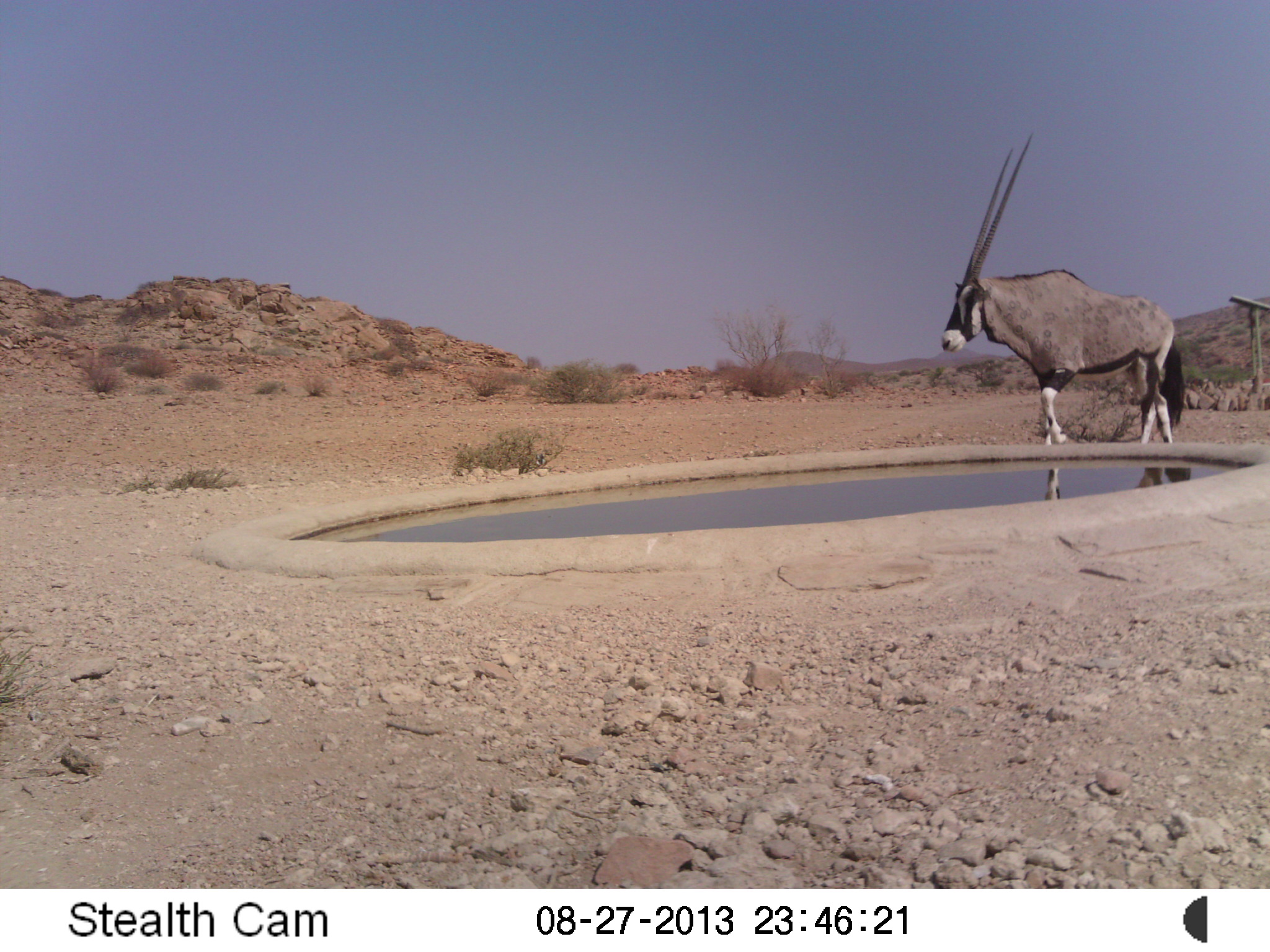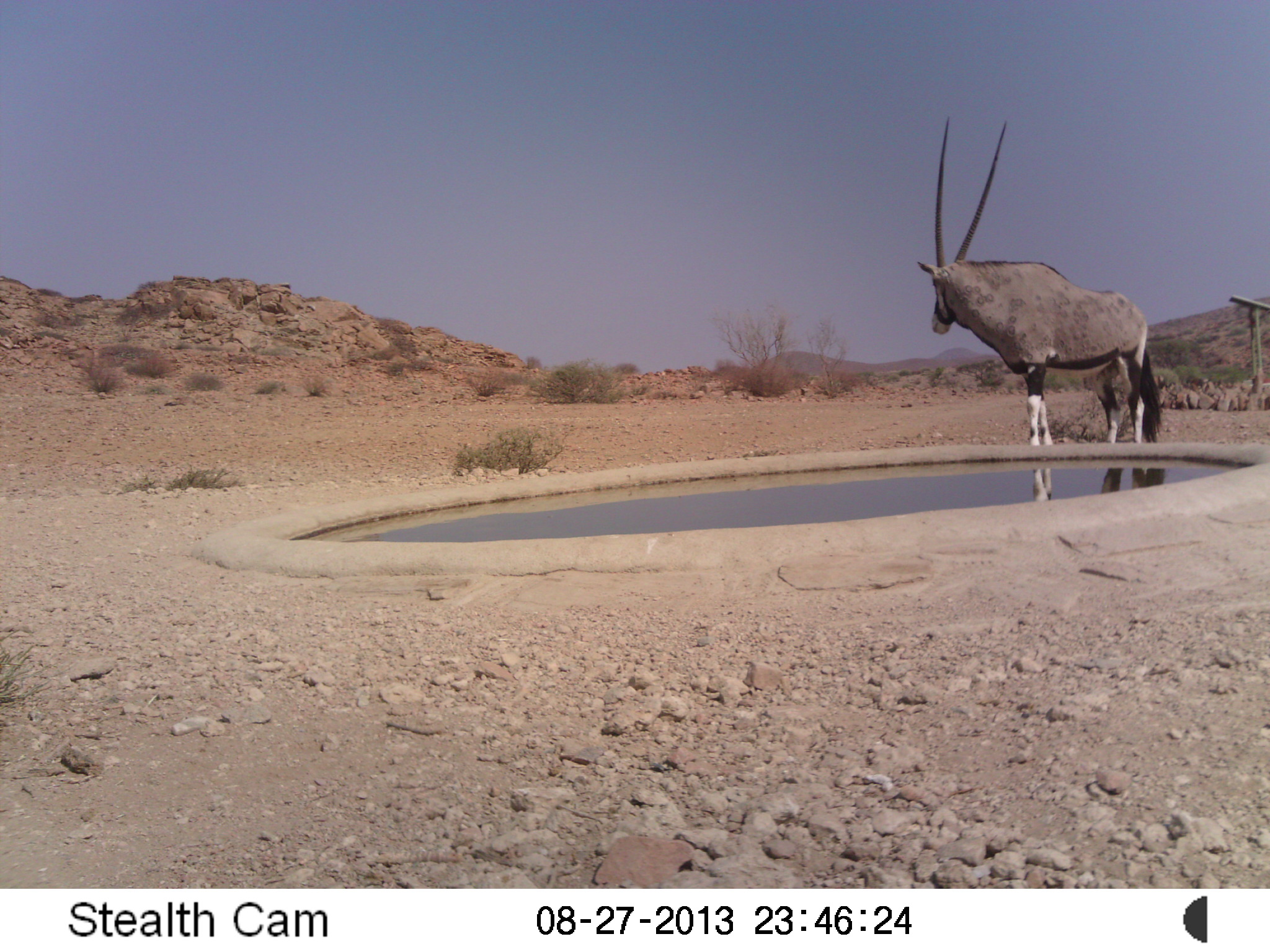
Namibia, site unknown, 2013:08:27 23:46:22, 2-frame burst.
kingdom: Animalia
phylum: Chordata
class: Mammalia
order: Artiodactyla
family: Bovidae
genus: Oryx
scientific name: Oryx gazella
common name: gemsbok